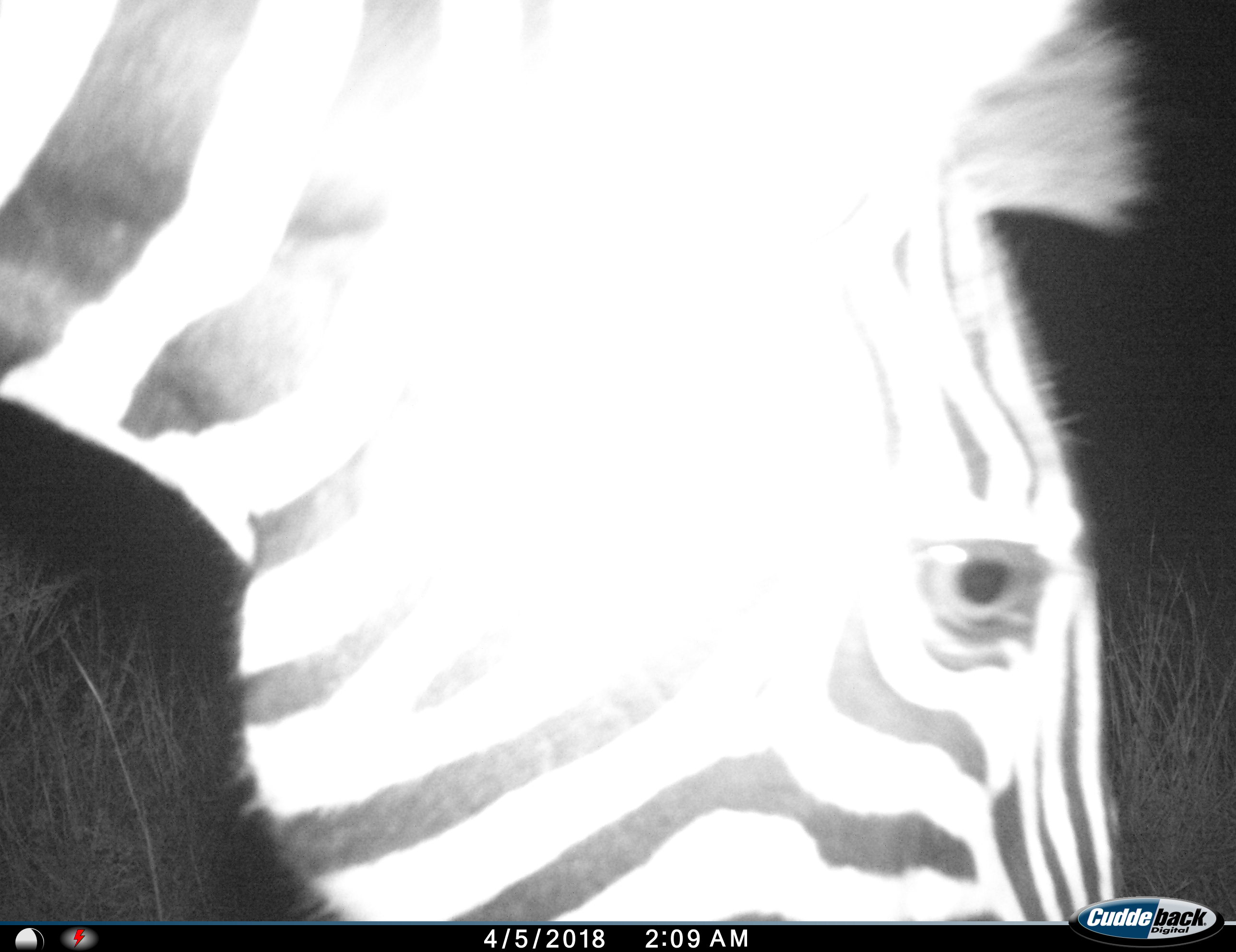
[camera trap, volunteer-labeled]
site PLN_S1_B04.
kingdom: Animalia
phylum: Chordata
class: Mammalia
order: Perissodactyla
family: Equidae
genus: Equus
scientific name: Equus quagga burchellii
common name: burchell's zebra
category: zebraburchells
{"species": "zebraburchells (burchell's zebra) (Equus quagga burchellii)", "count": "1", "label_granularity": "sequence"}